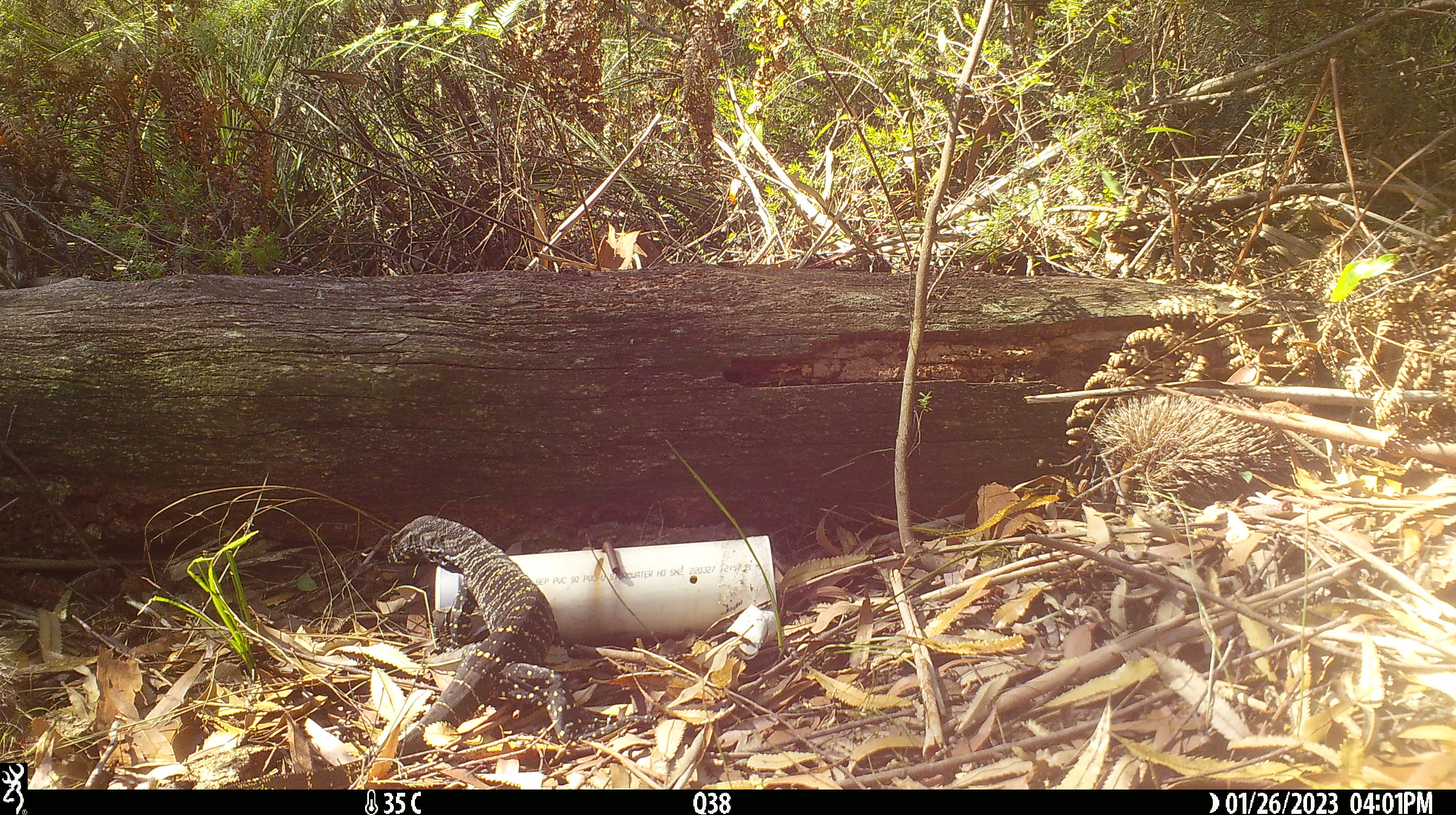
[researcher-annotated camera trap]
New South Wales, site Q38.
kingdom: Animalia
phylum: Chordata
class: Reptilia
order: Squamata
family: Varanidae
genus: Varanus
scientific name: Varanus varius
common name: lace monitor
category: goanna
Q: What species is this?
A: Goanna (lace monitor) (Varanus varius).